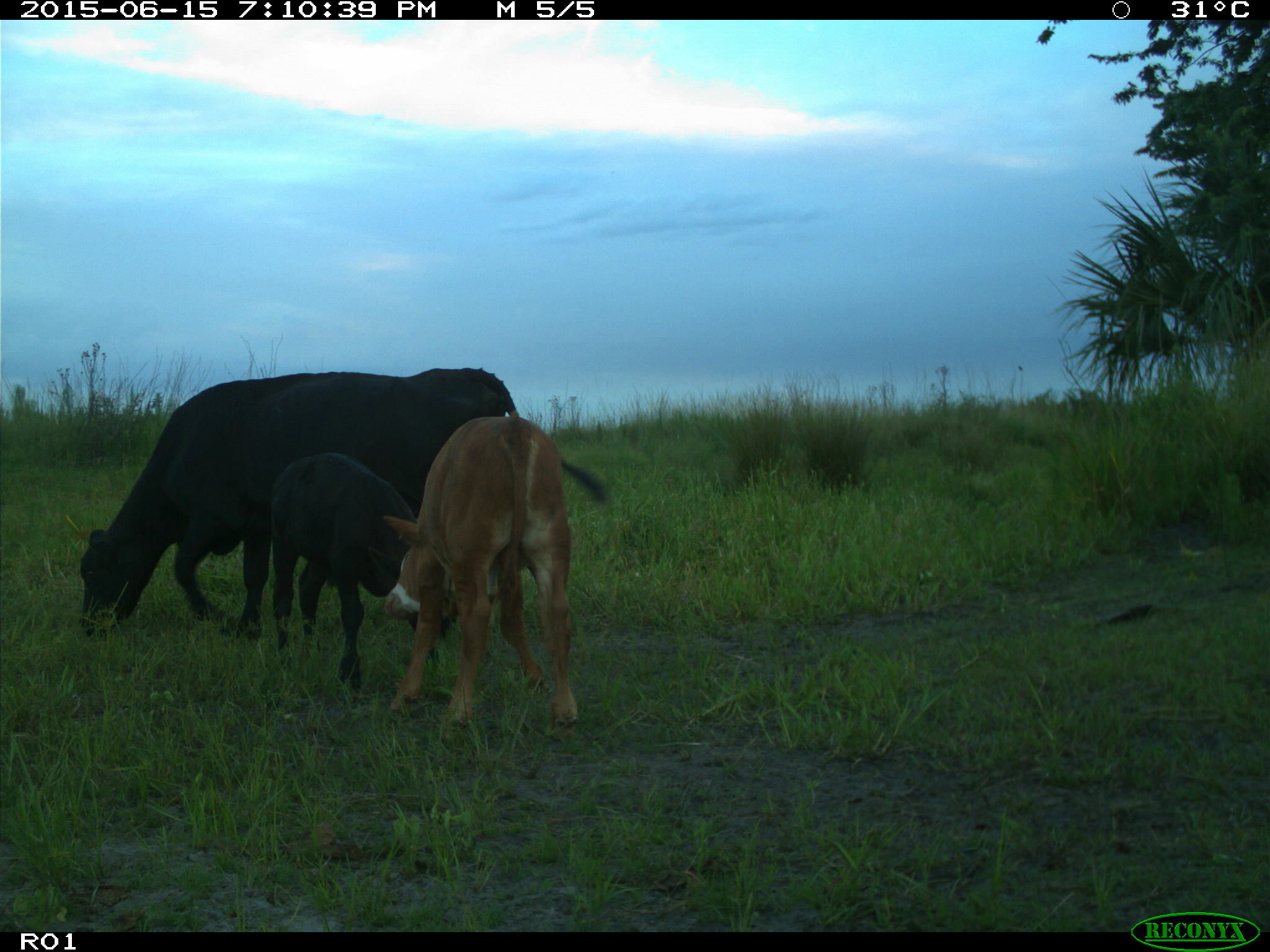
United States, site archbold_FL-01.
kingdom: Animalia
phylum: Chordata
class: Mammalia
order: Artiodactyla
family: Bovidae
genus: Bos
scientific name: Bos taurus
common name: domestic cow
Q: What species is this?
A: Bos taurus (domestic cow).